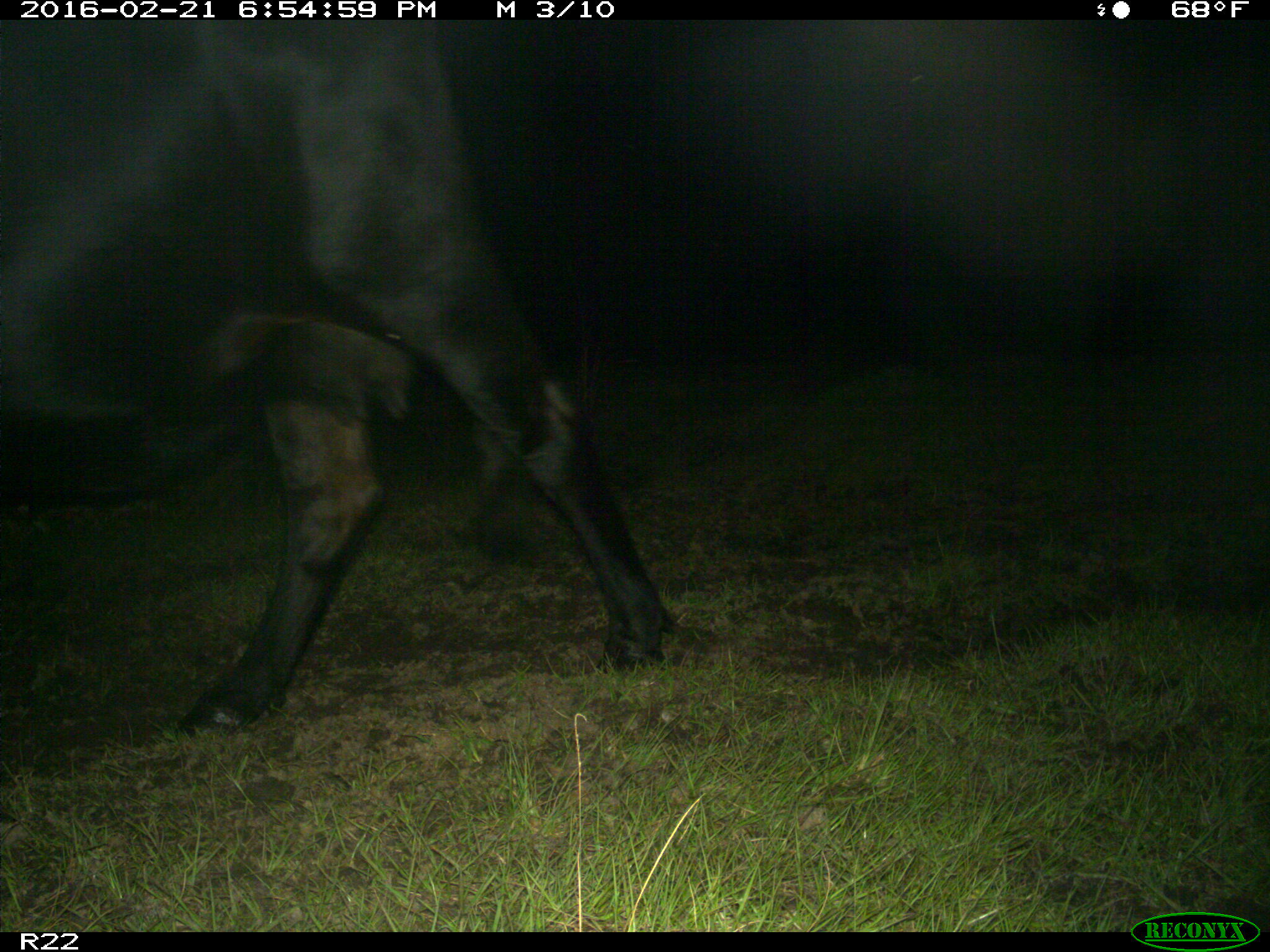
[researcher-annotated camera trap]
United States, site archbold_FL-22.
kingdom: Animalia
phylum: Chordata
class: Mammalia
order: Artiodactyla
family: Bovidae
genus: Bos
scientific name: Bos taurus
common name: domestic cow